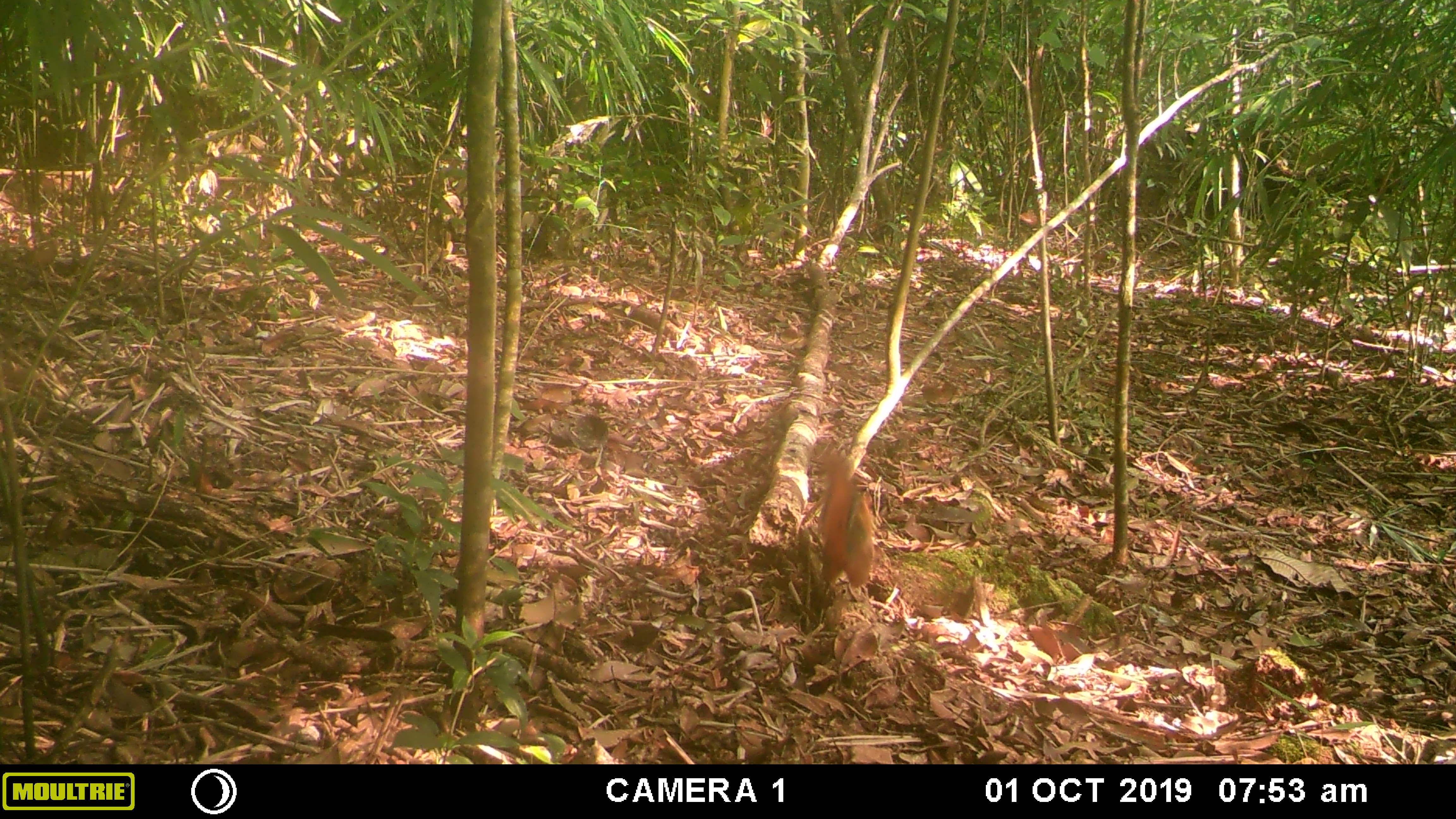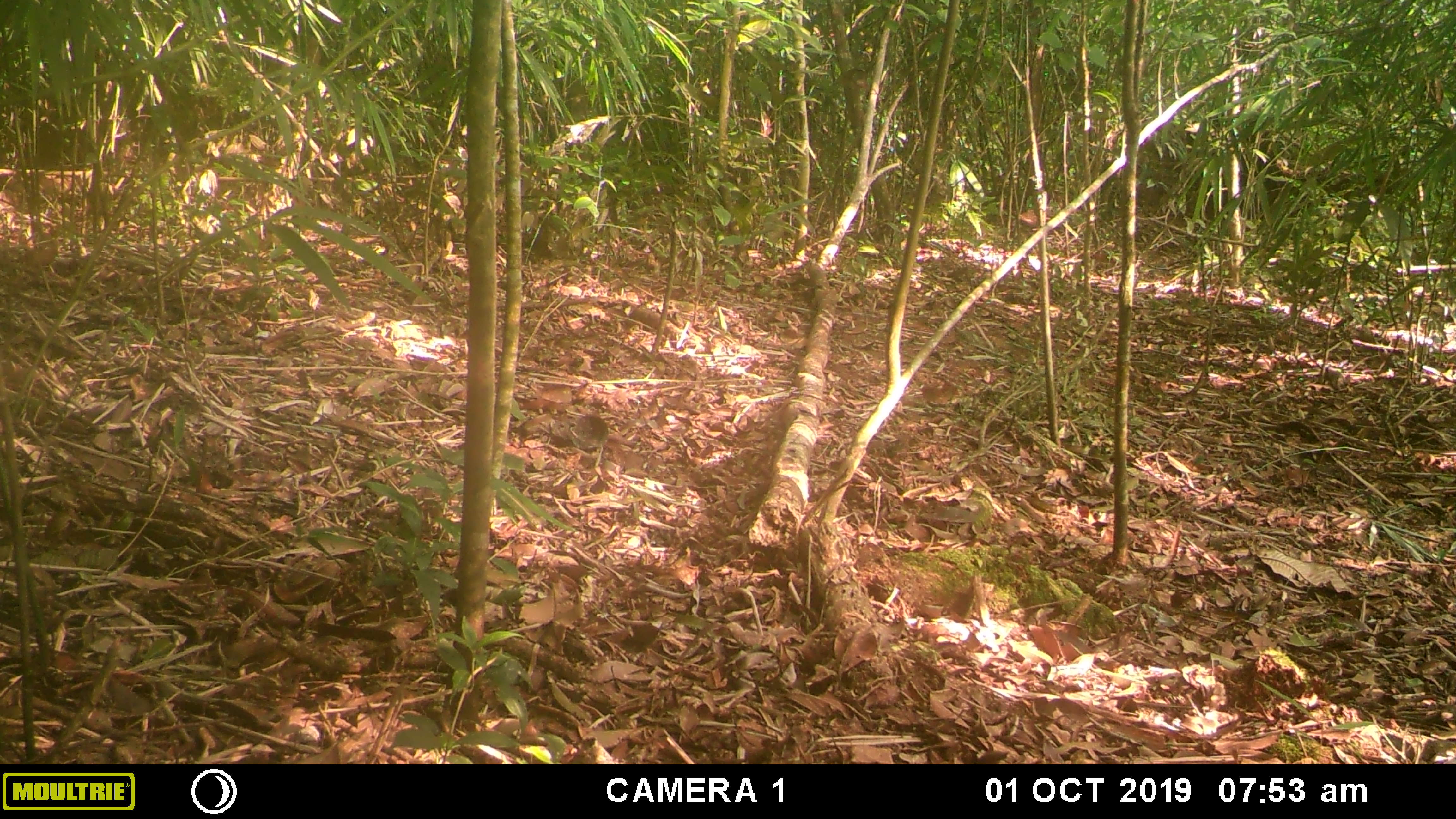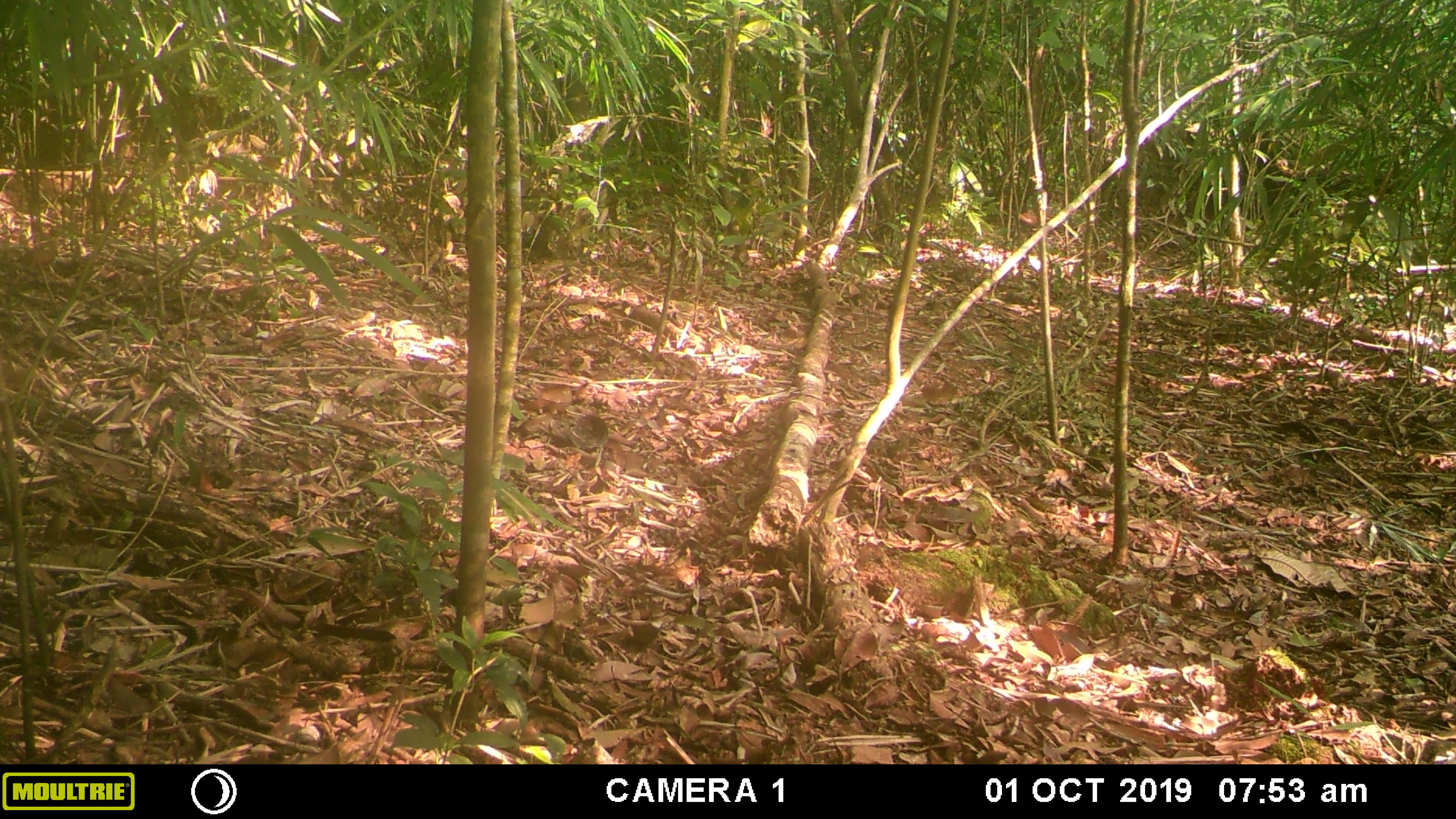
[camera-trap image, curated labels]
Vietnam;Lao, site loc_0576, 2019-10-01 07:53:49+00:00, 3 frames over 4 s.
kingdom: Animalia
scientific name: Animalia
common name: animal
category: unidentified animal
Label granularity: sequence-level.